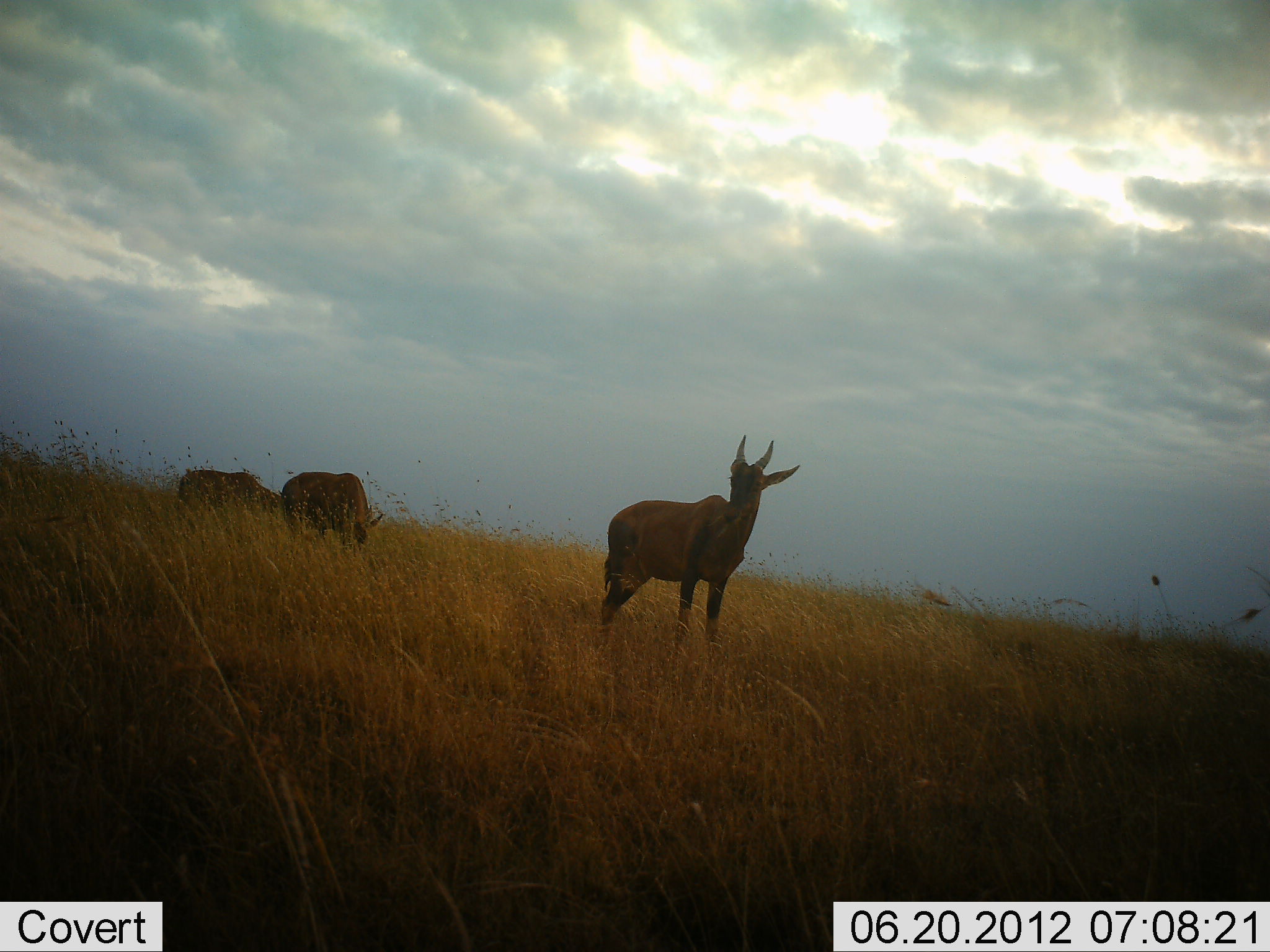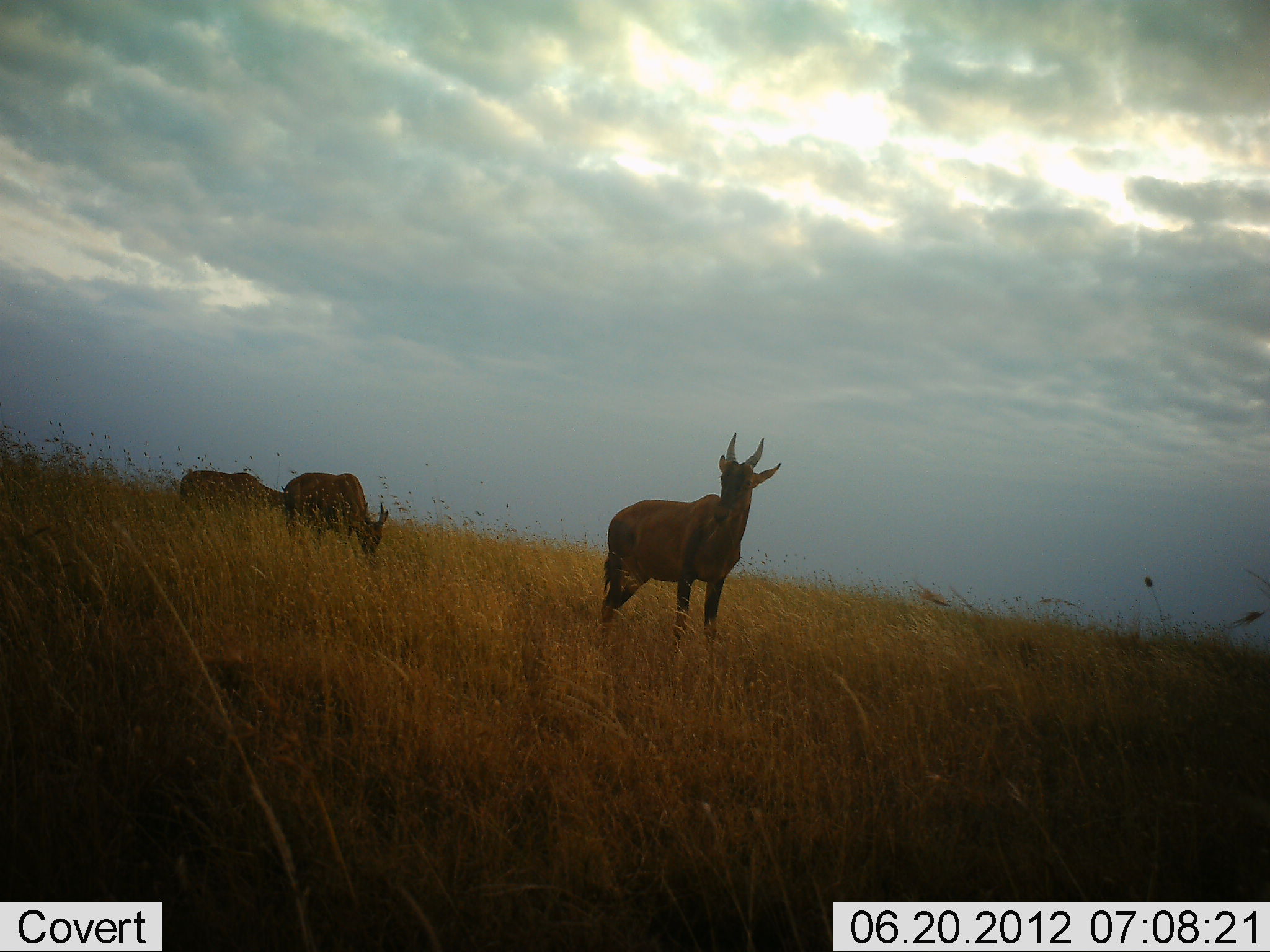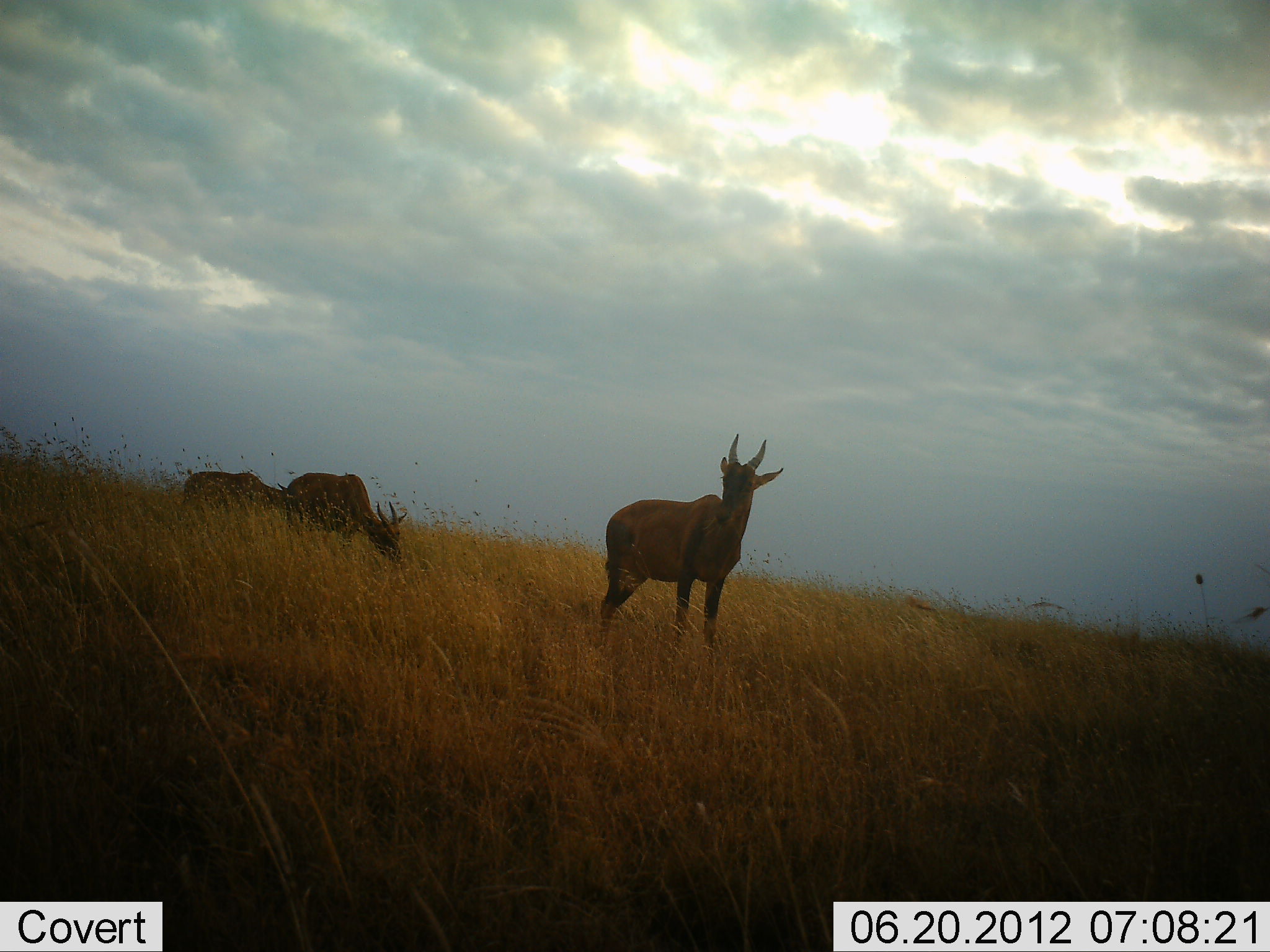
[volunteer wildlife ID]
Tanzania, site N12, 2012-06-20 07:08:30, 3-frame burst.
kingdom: Animalia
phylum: Chordata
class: Mammalia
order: Artiodactyla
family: Bovidae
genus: Damaliscus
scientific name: Damaliscus lunatus jimela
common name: topi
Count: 3.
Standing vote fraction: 60%.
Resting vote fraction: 0%.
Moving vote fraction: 0%.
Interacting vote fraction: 0%.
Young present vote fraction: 0%.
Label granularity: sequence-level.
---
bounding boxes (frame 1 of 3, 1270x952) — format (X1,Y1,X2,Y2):
animal: (596,433,803,678); (279,469,385,551); (172,466,283,524)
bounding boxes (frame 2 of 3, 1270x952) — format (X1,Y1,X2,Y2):
animal: (596,431,790,657); (280,471,386,553); (172,466,283,524)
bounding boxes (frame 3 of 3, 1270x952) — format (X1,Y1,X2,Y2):
animal: (596,433,783,669); (282,464,409,567); (172,466,283,524)